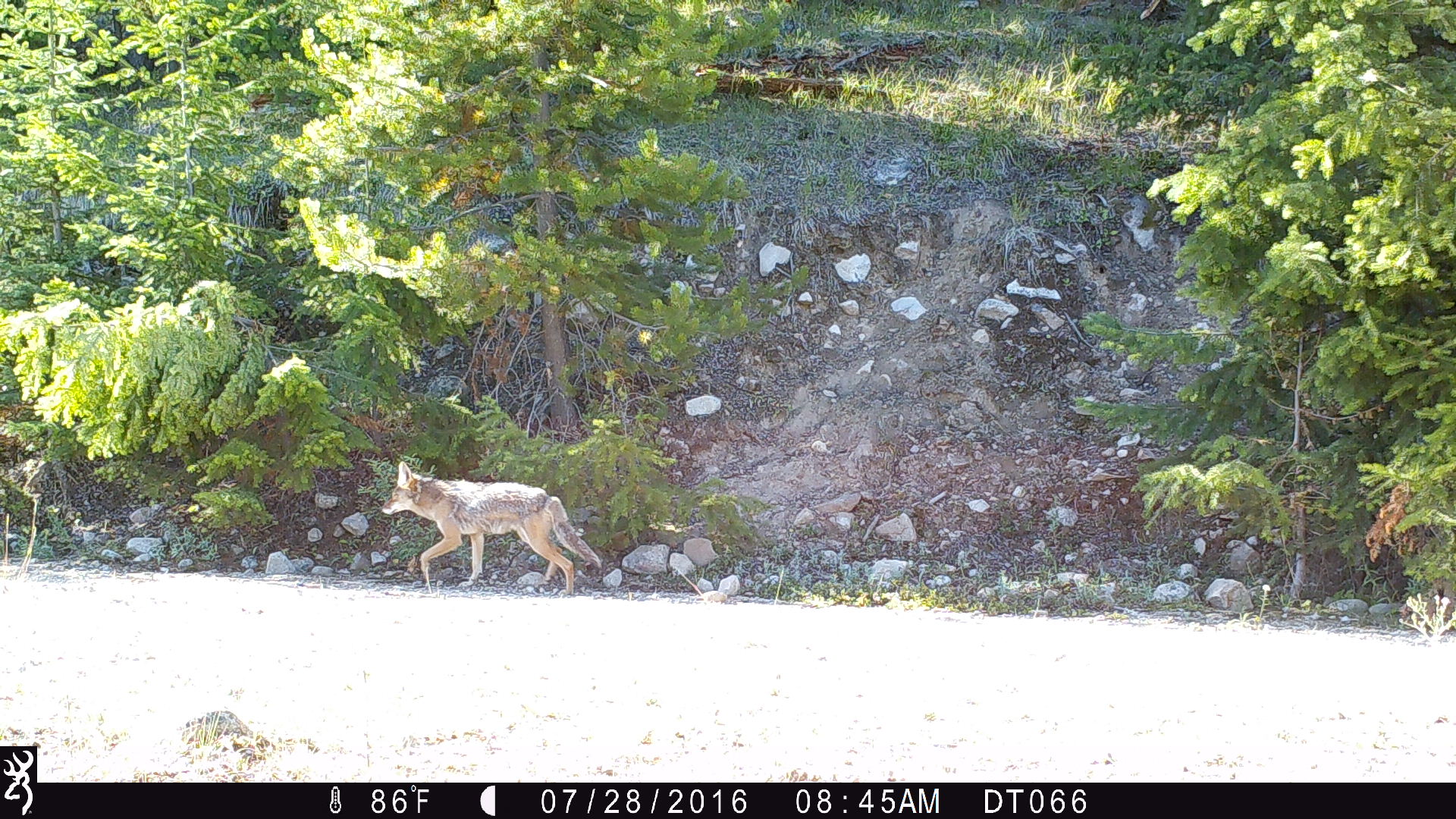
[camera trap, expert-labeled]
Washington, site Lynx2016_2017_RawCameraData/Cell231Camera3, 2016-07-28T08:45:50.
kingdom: Animalia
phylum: Chordata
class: Mammalia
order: Carnivora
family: Canidae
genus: Canis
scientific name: Canis latrans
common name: coyote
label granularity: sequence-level